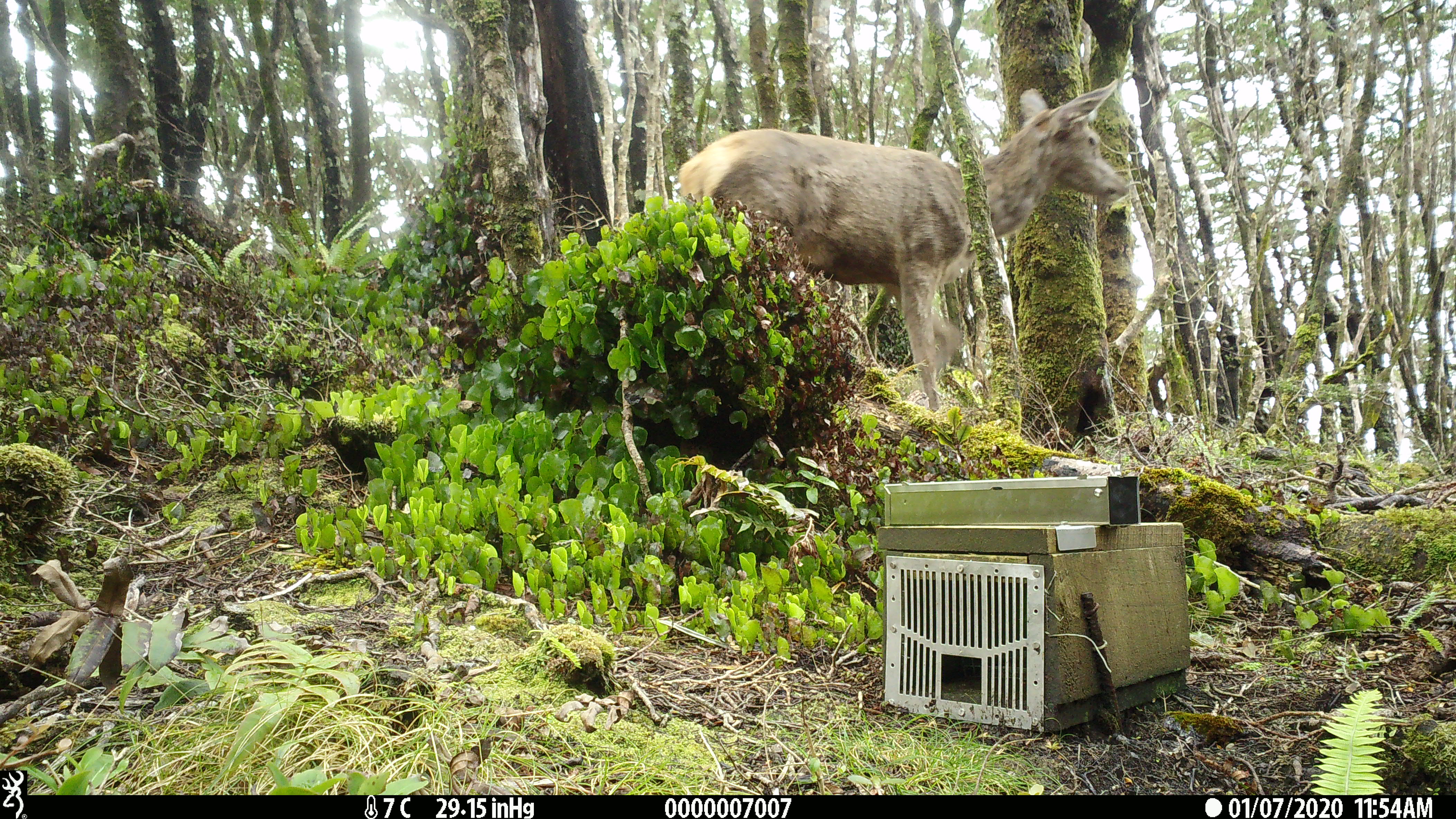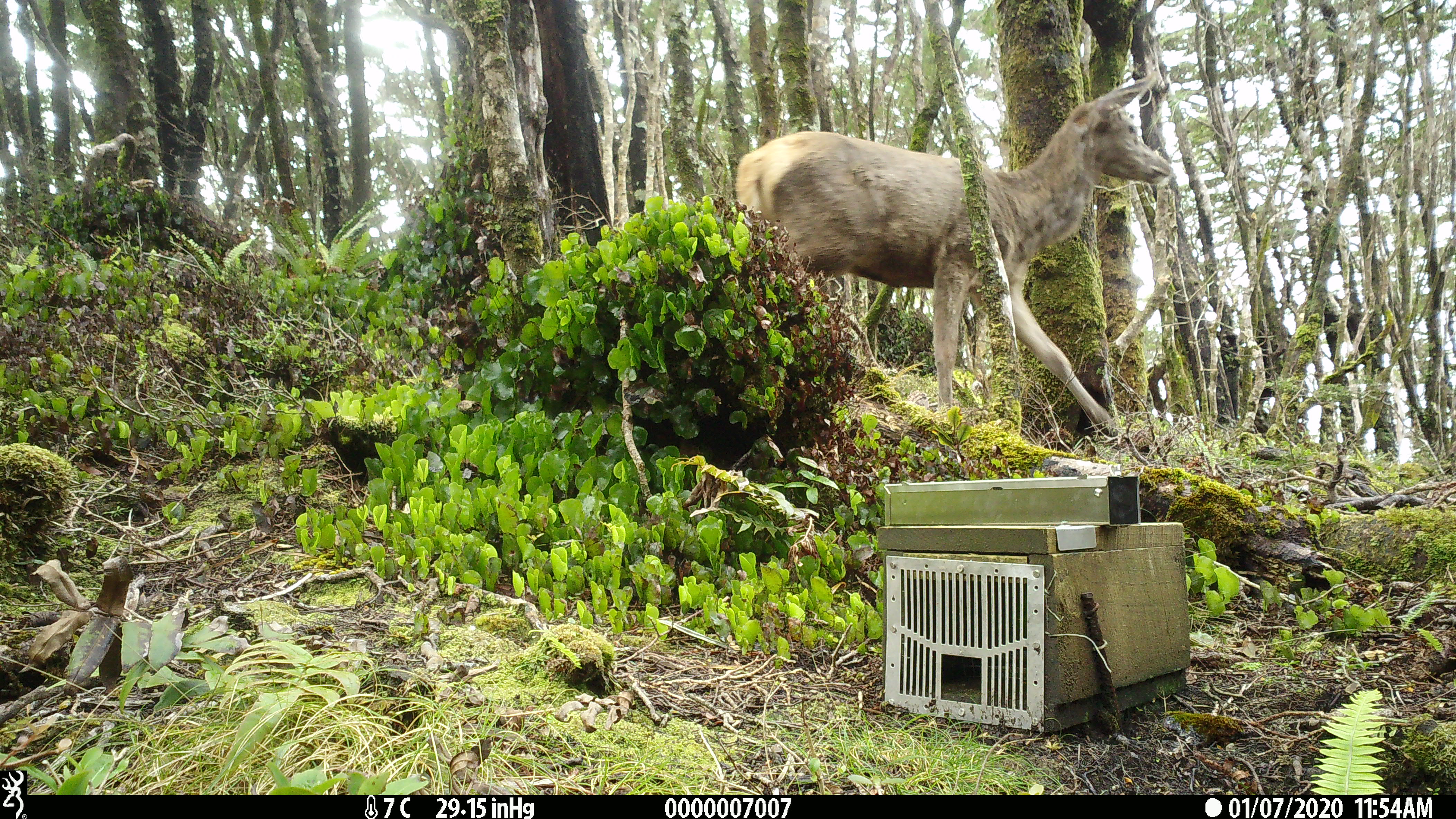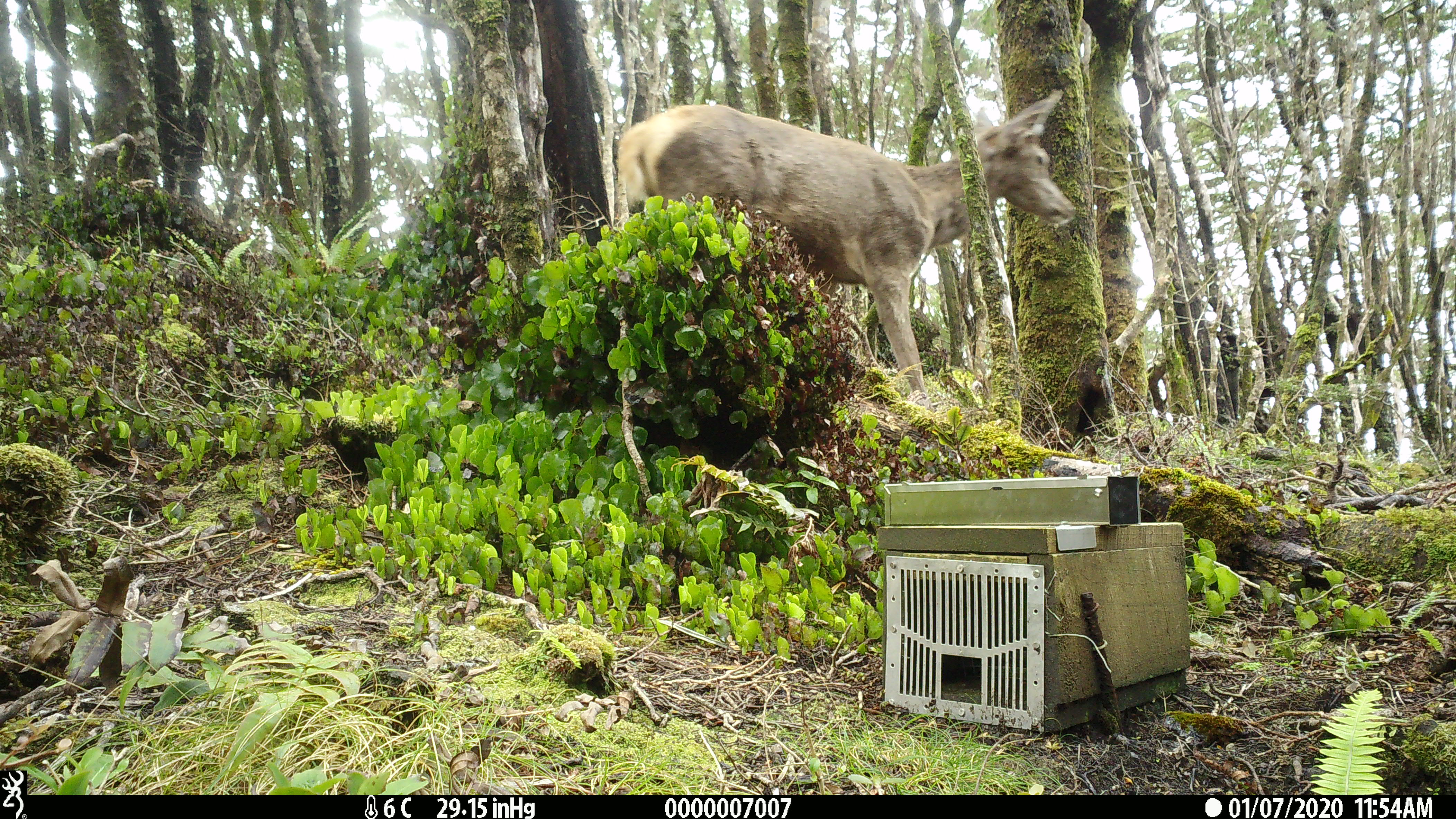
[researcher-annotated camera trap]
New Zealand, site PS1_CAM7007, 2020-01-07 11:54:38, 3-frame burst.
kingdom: Animalia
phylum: Chordata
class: Mammalia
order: Artiodactyla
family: Cervidae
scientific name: Cervidae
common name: deer